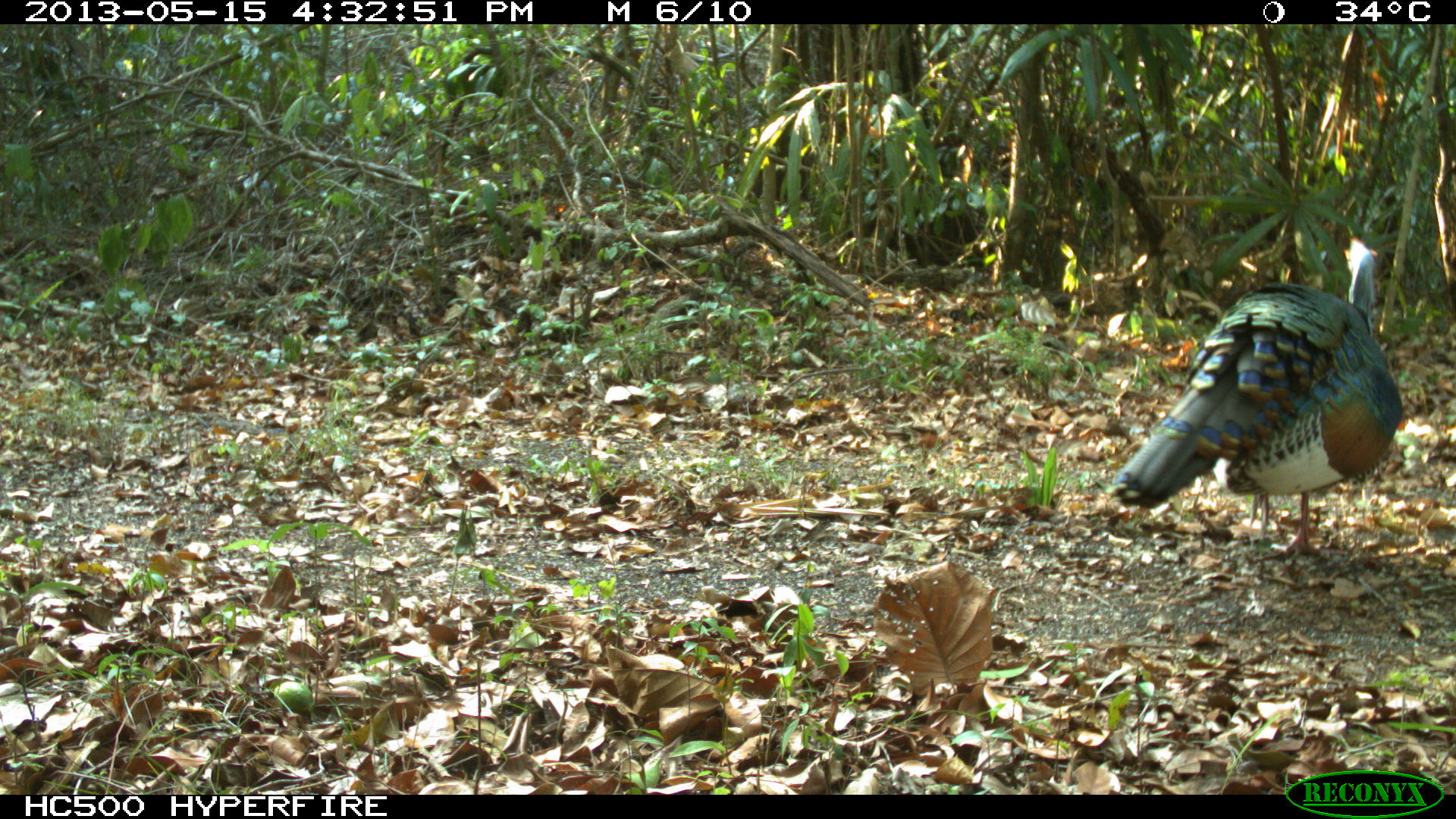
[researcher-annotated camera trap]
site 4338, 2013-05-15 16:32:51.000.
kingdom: Animalia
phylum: Chordata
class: Aves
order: Galliformes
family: Phasianidae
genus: Meleagris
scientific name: Meleagris ocellata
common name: ocellated turkey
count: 1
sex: male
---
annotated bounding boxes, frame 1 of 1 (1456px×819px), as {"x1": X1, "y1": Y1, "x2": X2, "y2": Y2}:
meleagris ocellata: {"x1": 1104, "y1": 233, "x2": 1401, "y2": 565}